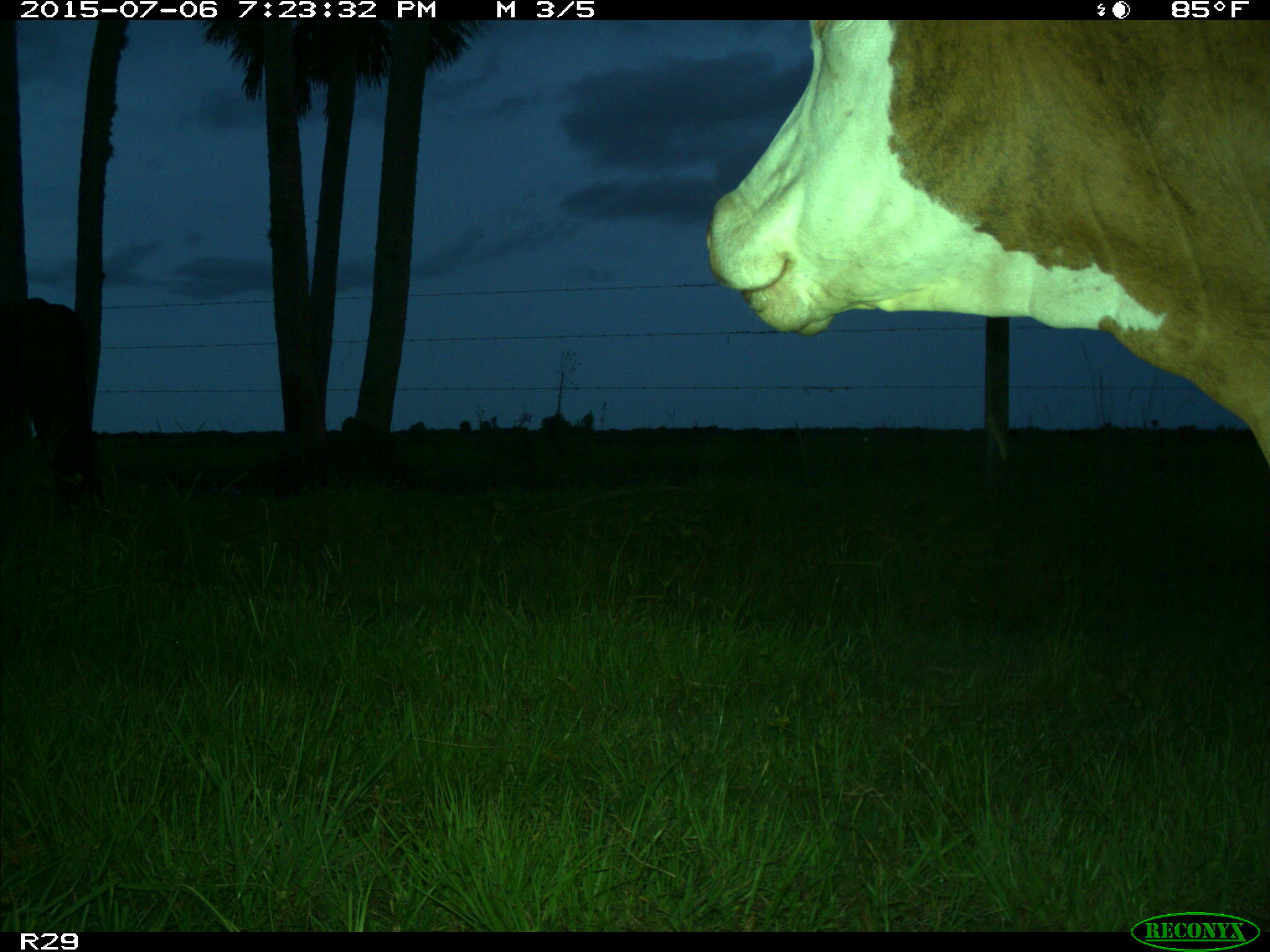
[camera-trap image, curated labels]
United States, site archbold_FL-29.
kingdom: Animalia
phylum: Chordata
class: Mammalia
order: Artiodactyla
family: Bovidae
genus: Bos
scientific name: Bos taurus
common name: domestic cow